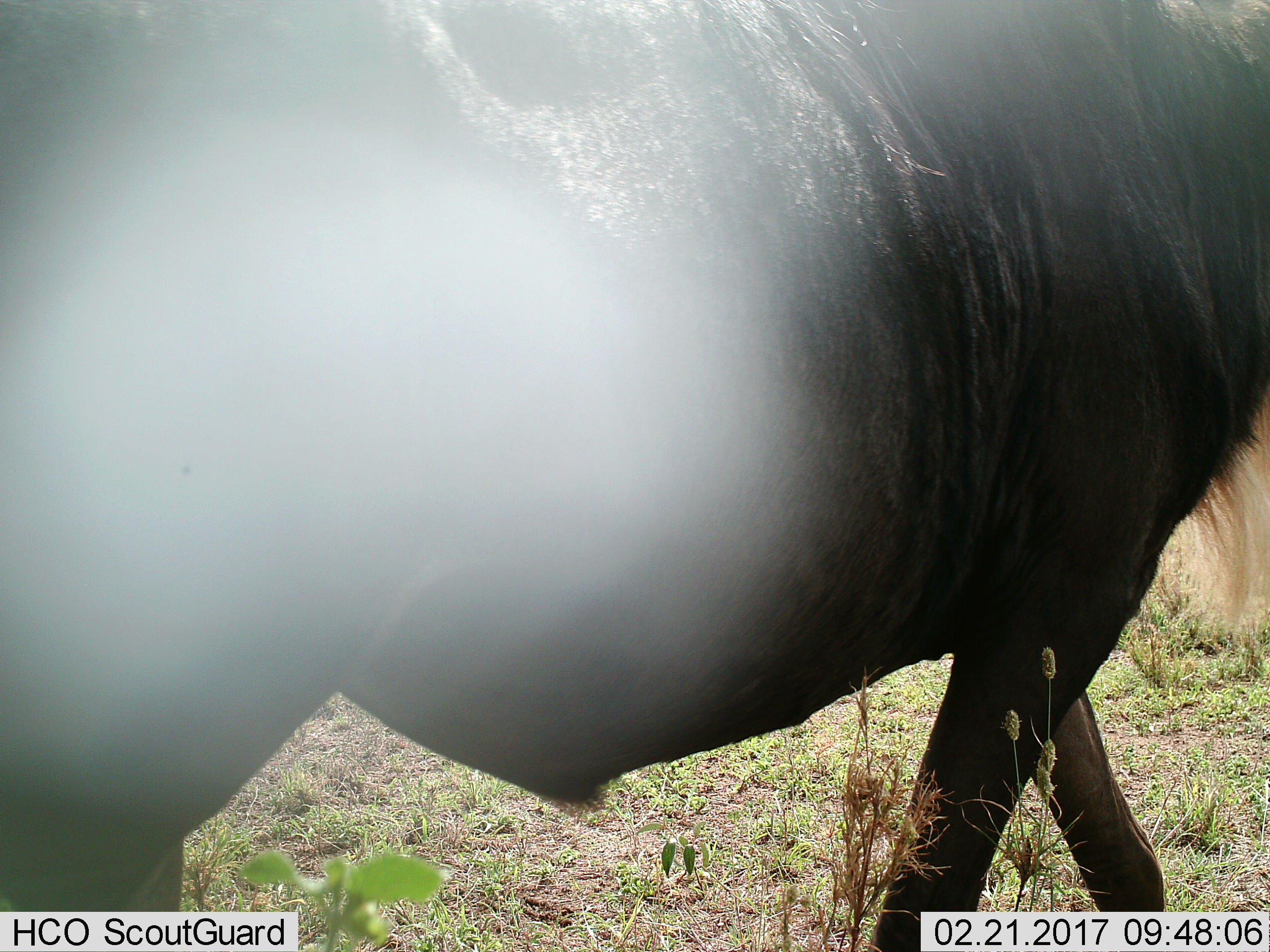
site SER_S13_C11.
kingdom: Animalia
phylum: Chordata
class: Mammalia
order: Artiodactyla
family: Bovidae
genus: Connochaetes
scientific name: Connochaetes taurinus taurinus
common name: blue wildebeest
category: wildebeestblue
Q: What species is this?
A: Wildebeestblue (blue wildebeest) (Connochaetes taurinus taurinus).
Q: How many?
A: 1.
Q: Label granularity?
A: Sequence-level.